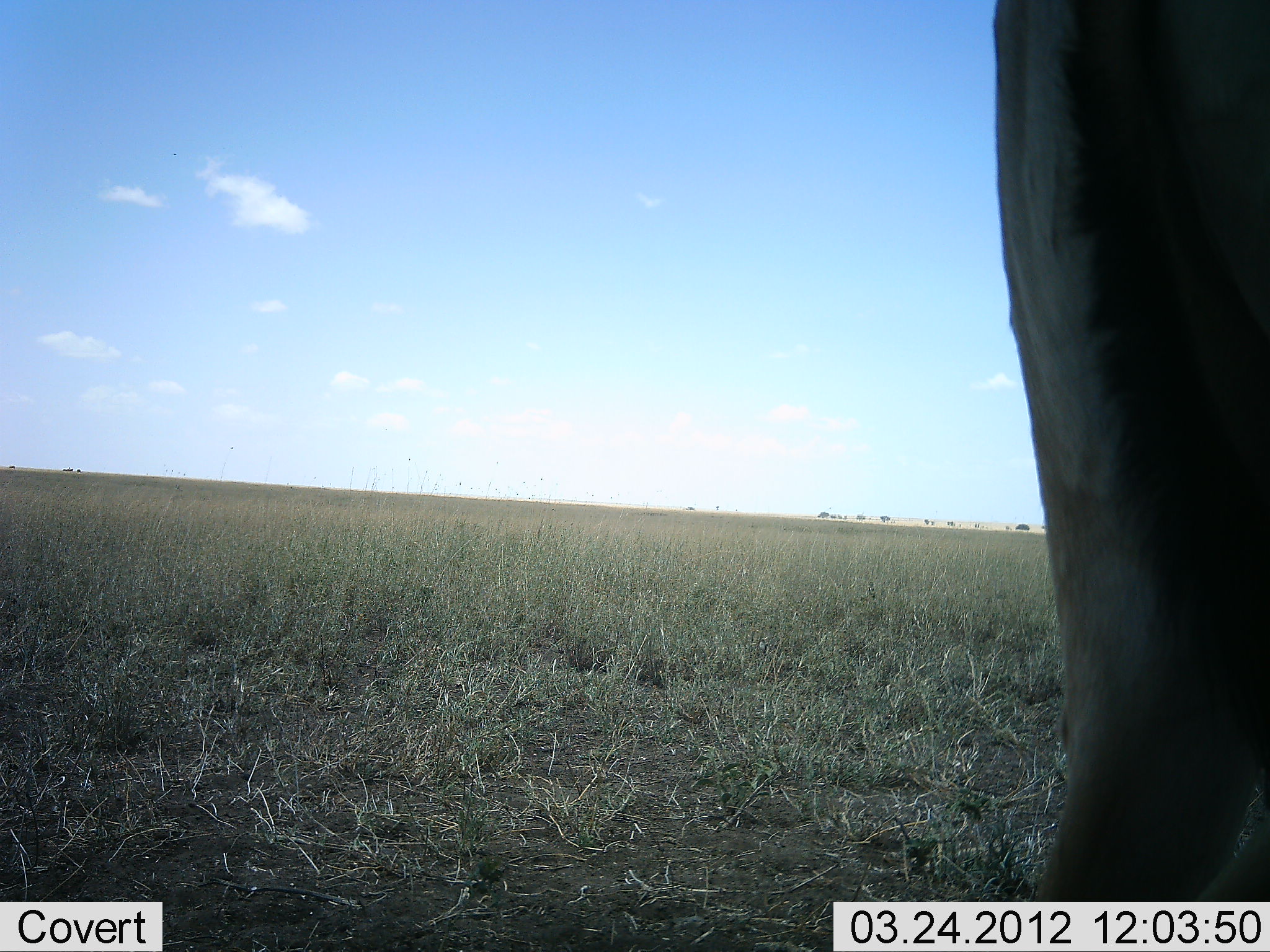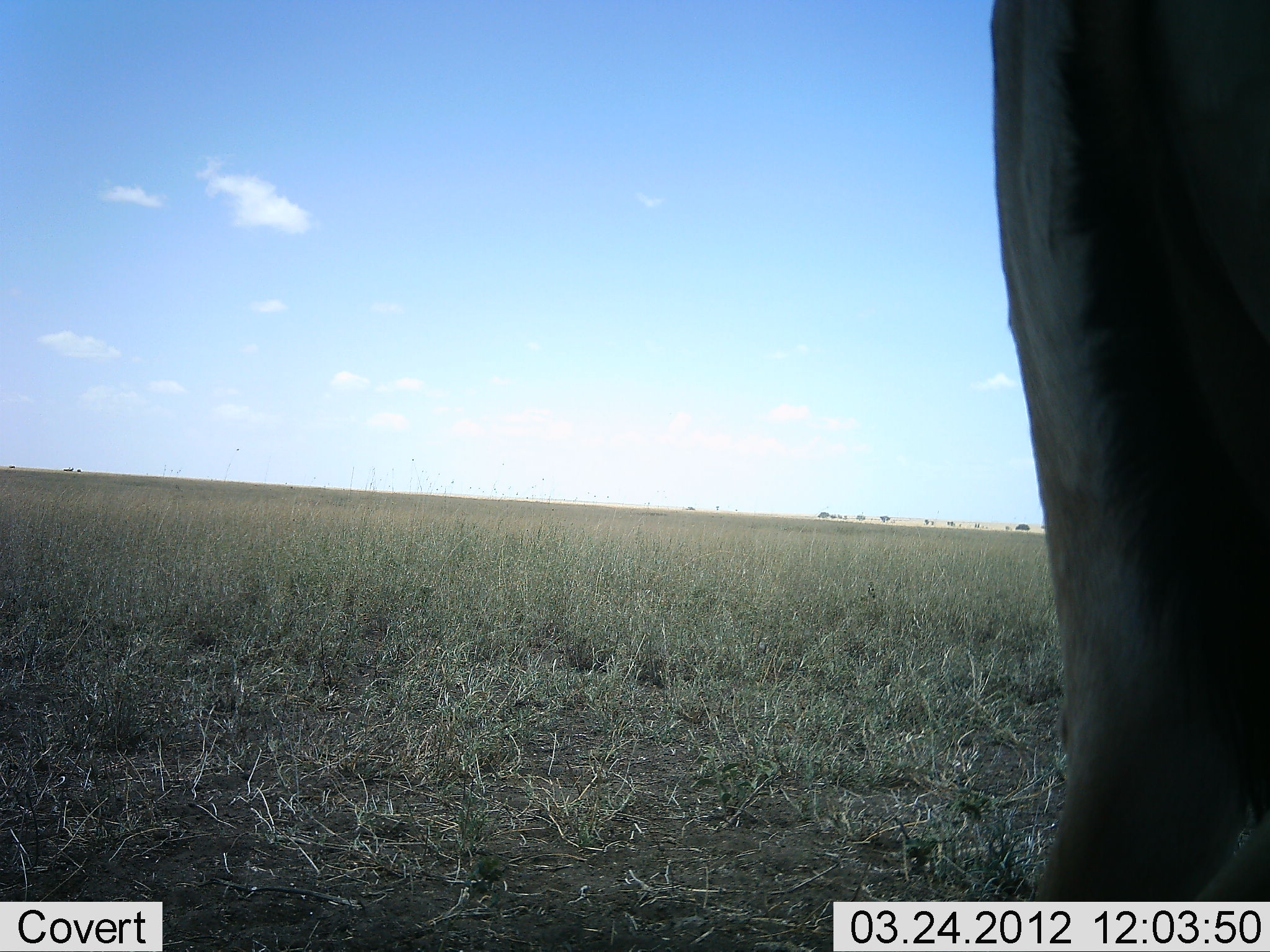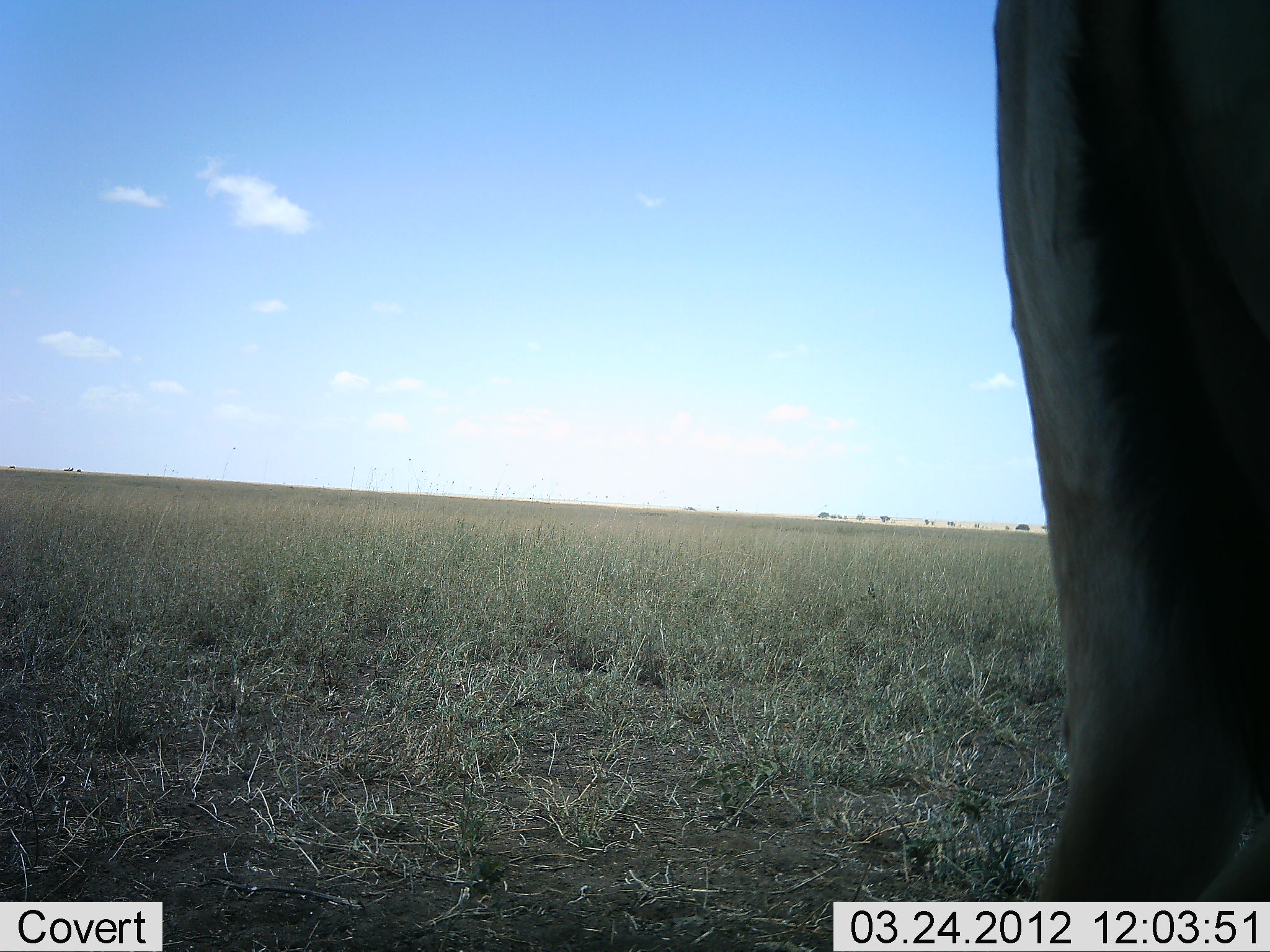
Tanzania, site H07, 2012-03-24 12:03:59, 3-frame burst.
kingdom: Animalia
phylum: Chordata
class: Mammalia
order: Artiodactyla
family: Bovidae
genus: Alcelaphus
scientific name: Alcelaphus buselaphus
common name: hartebeest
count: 1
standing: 100%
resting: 0%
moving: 0%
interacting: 0%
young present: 0%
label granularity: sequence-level